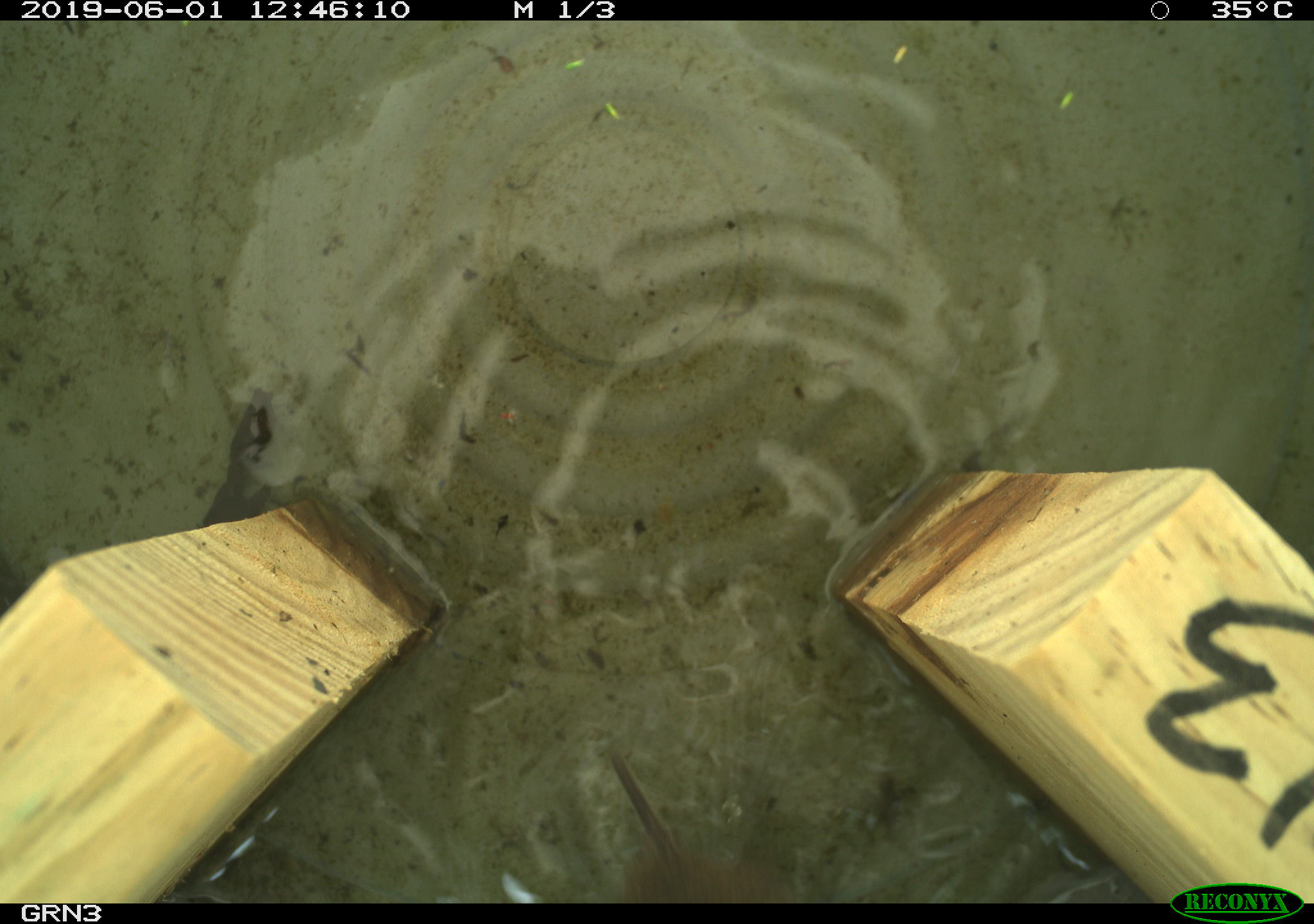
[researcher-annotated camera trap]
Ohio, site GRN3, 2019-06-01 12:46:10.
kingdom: Animalia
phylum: Chordata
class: Mammalia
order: Rodentia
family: Cricetidae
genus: Microtus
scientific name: Microtus pennsylvanicus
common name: meadow vole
Meadow vole (Microtus pennsylvanicus).